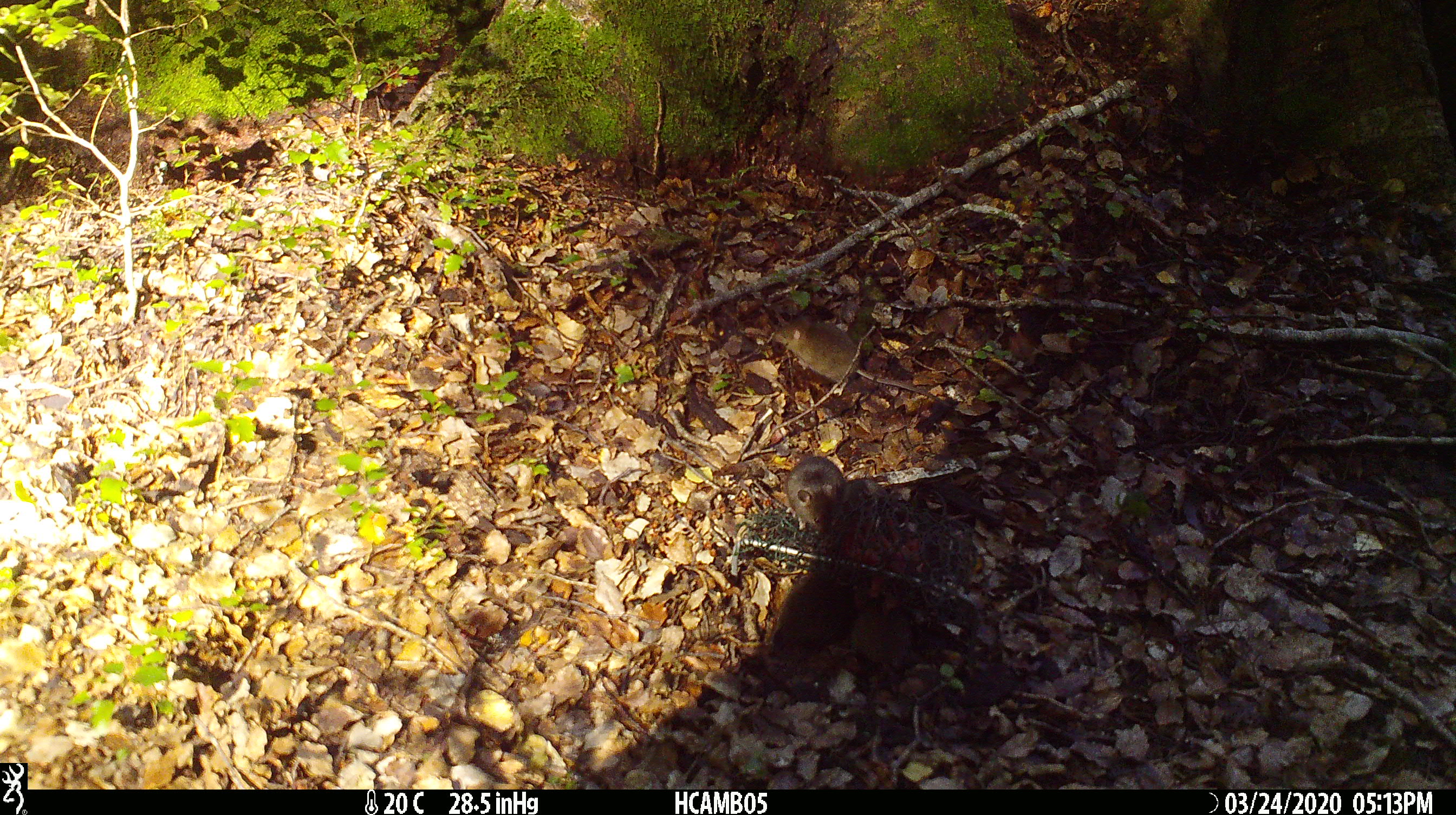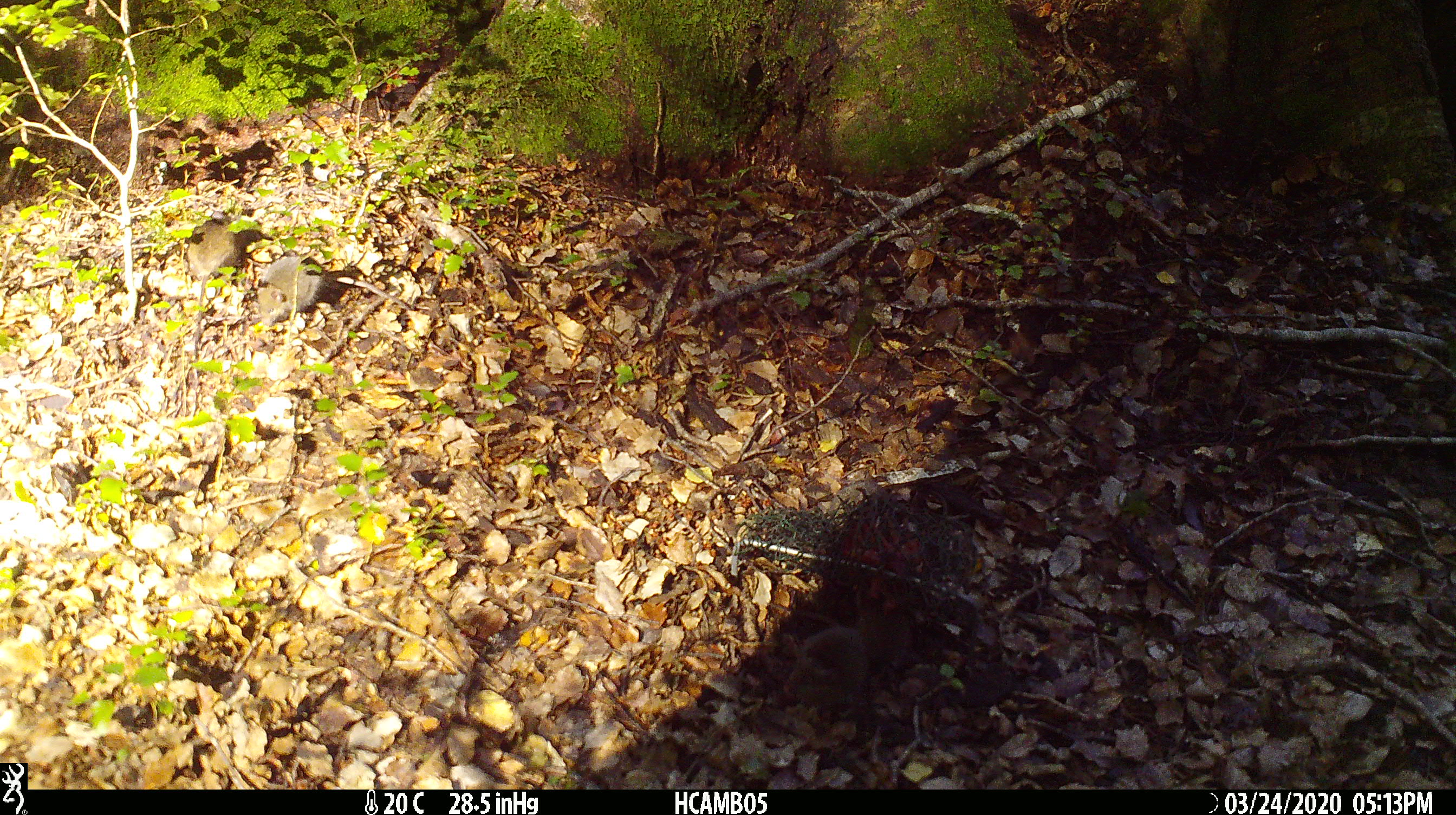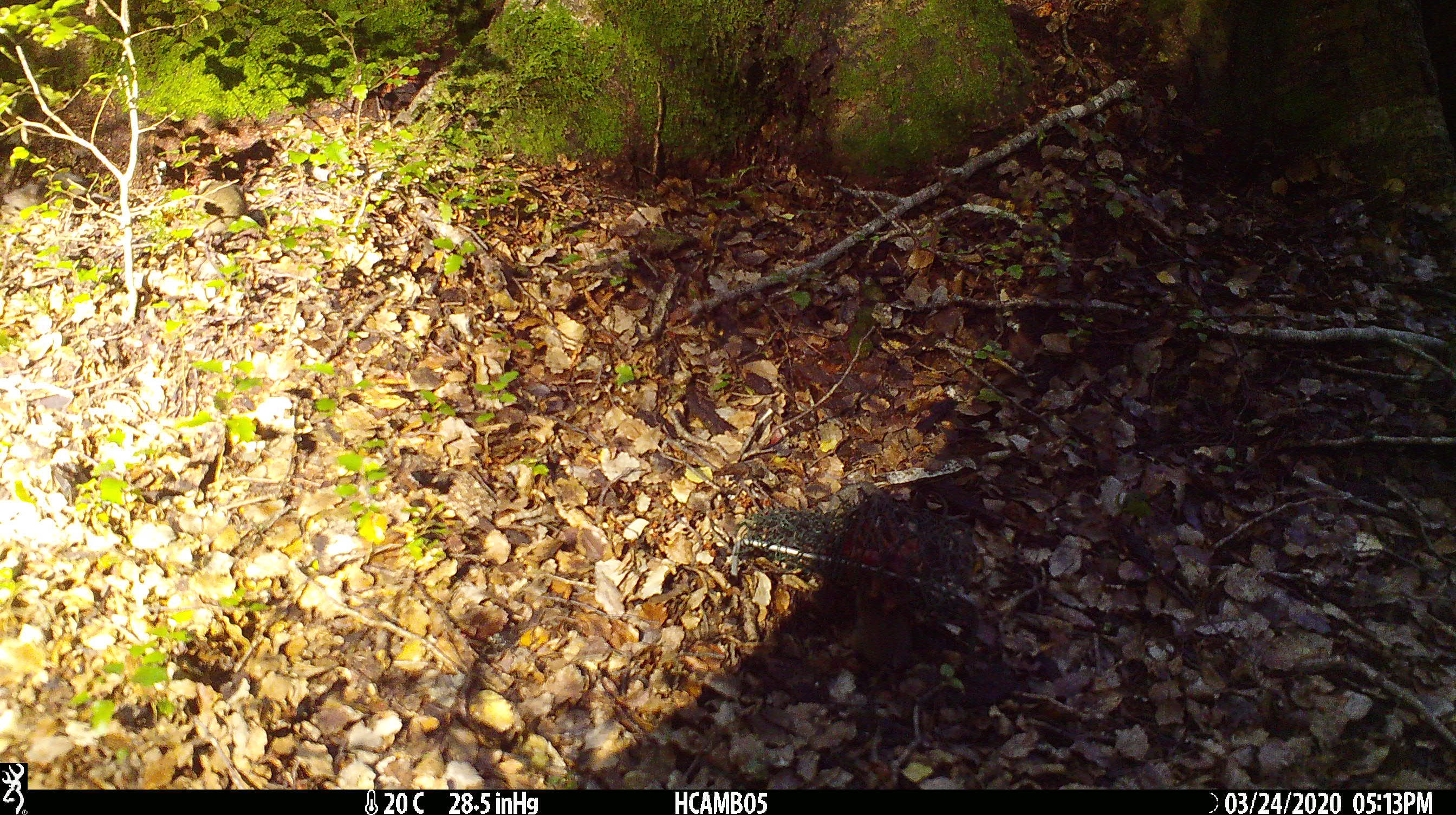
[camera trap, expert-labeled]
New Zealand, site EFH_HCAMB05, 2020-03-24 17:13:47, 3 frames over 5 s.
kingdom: Animalia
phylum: Chordata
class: Mammalia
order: Rodentia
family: Muridae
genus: Mus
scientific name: Mus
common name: mouse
Mouse (Mus).